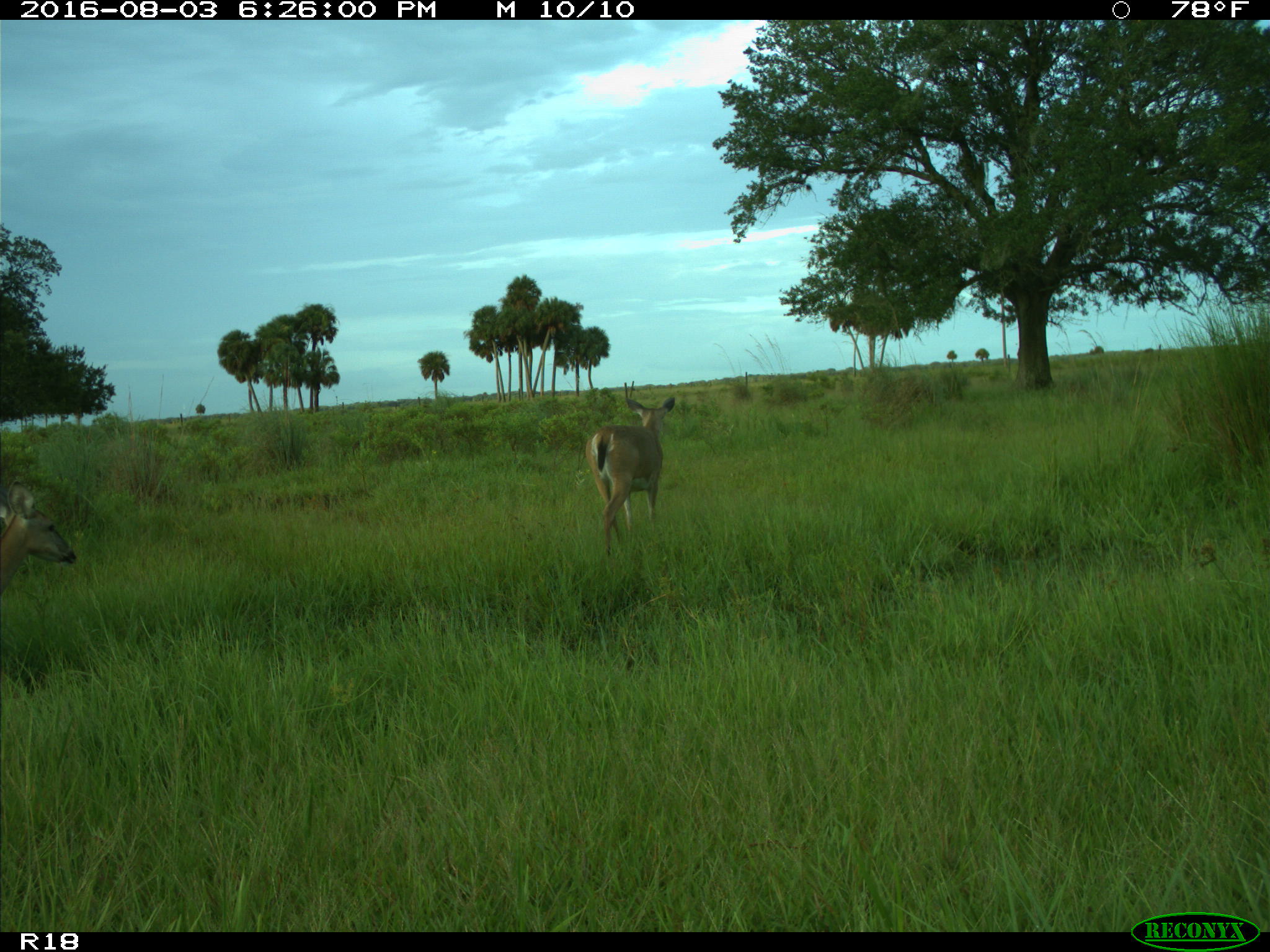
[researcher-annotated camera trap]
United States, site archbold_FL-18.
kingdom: Animalia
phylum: Chordata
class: Mammalia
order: Artiodactyla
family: Cervidae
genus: Odocoileus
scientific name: Odocoileus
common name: deer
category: unidentified deer